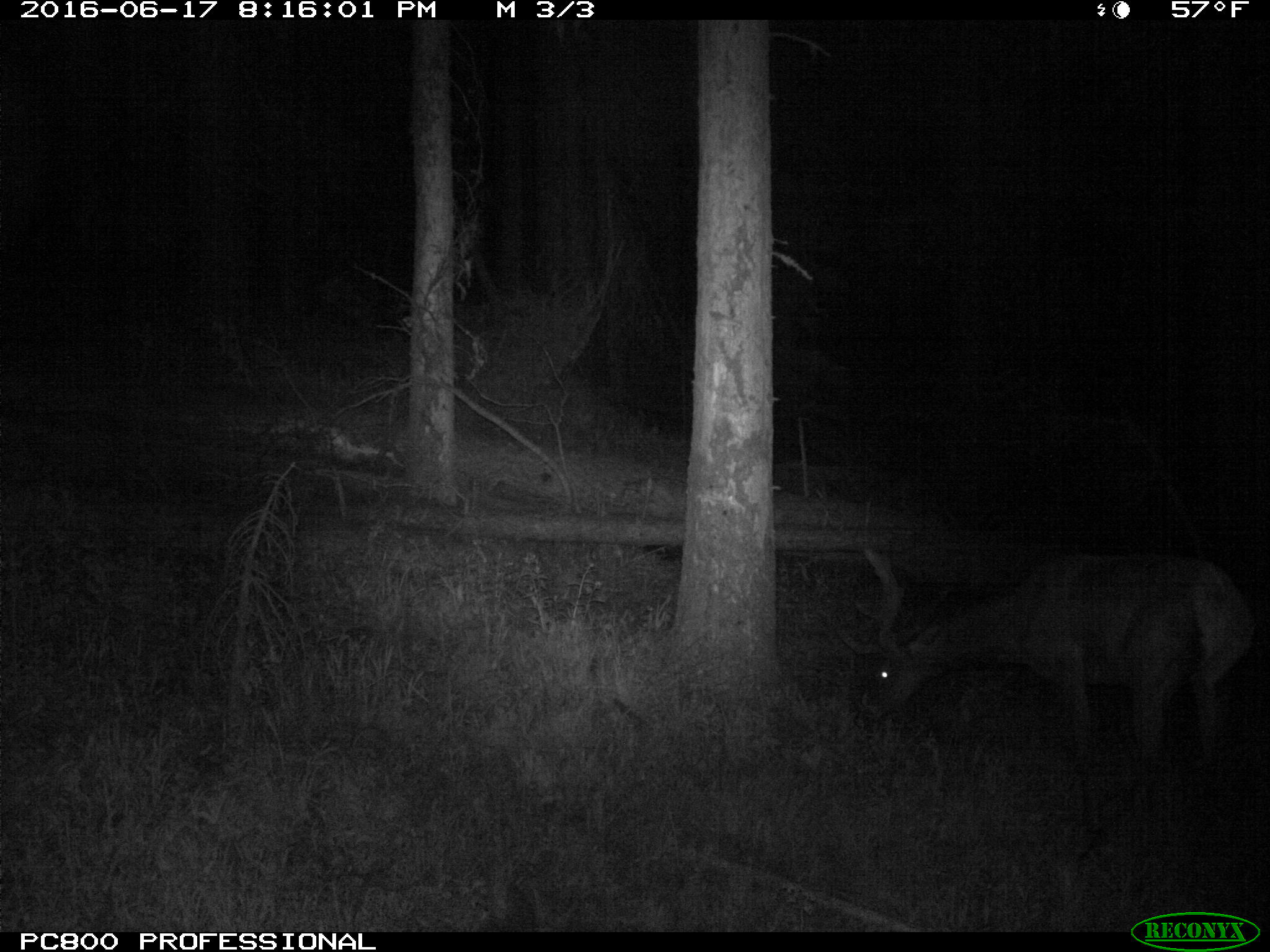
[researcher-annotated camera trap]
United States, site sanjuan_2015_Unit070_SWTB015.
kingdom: Animalia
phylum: Chordata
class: Mammalia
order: Artiodactyla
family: Cervidae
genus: Cervus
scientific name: Cervus elaphus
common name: red deer